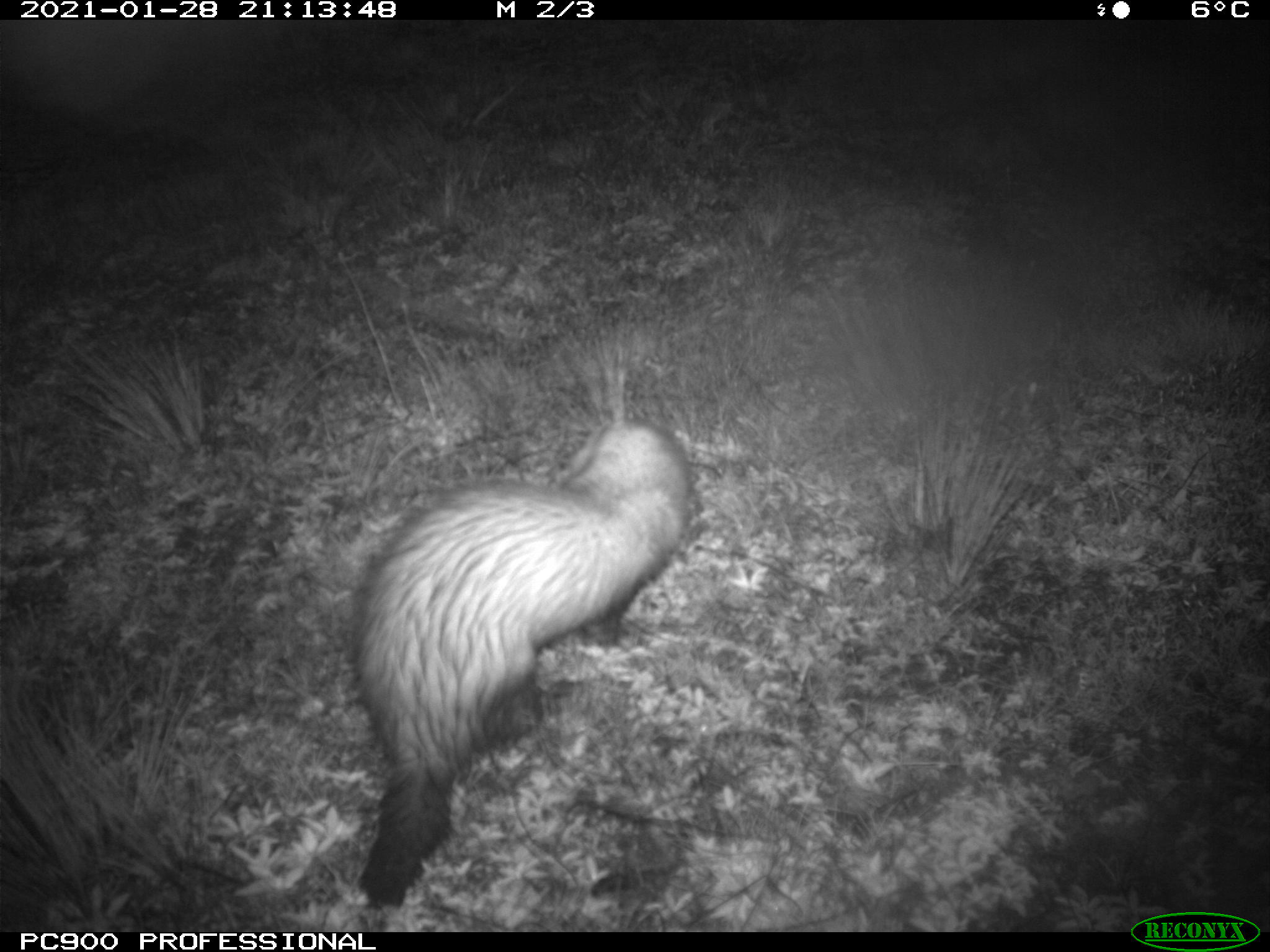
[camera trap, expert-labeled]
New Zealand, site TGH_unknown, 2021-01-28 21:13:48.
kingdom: Animalia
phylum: Chordata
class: Mammalia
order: Carnivora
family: Mustelidae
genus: Mustela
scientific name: Mustela furo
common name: ferret